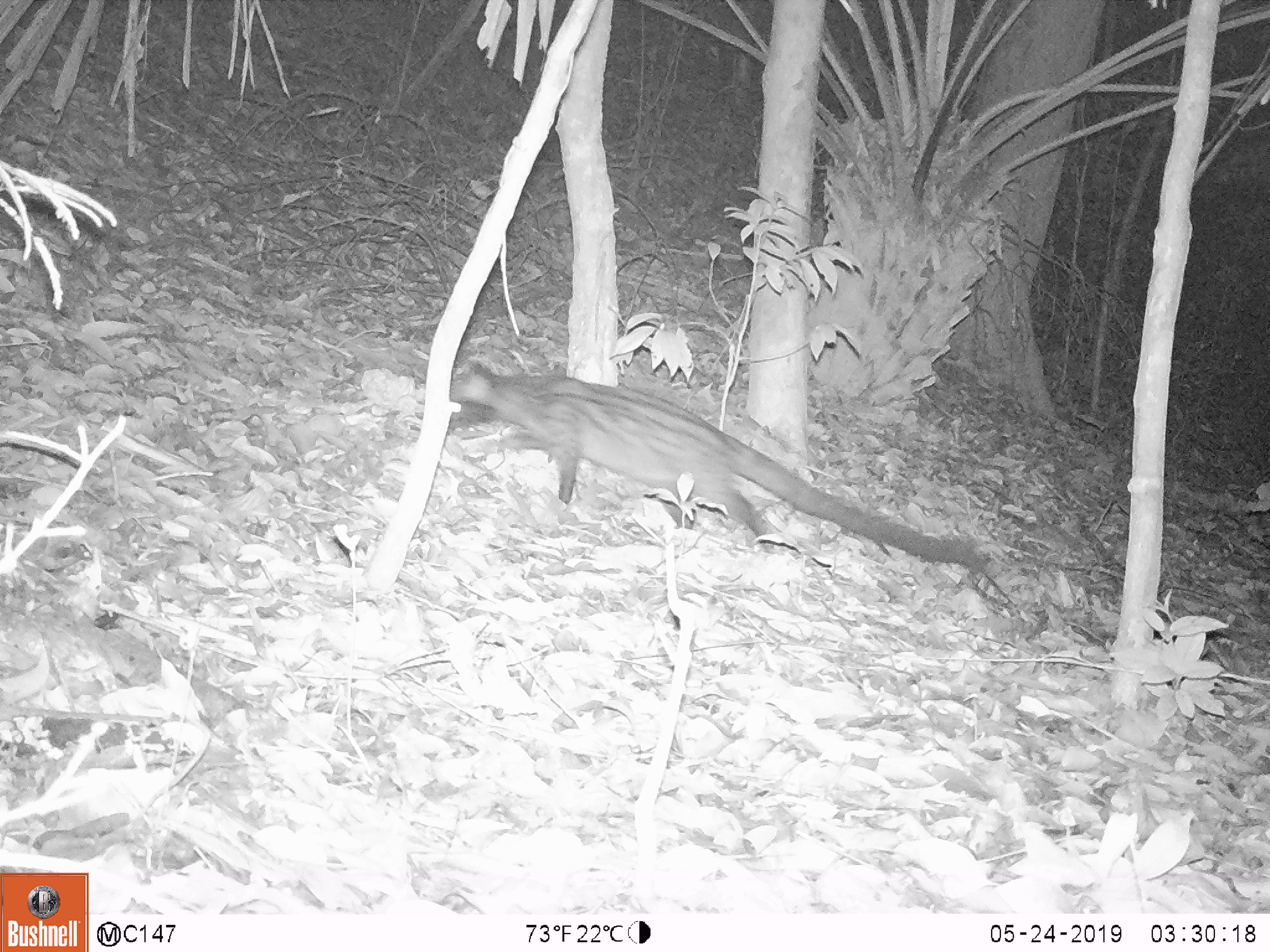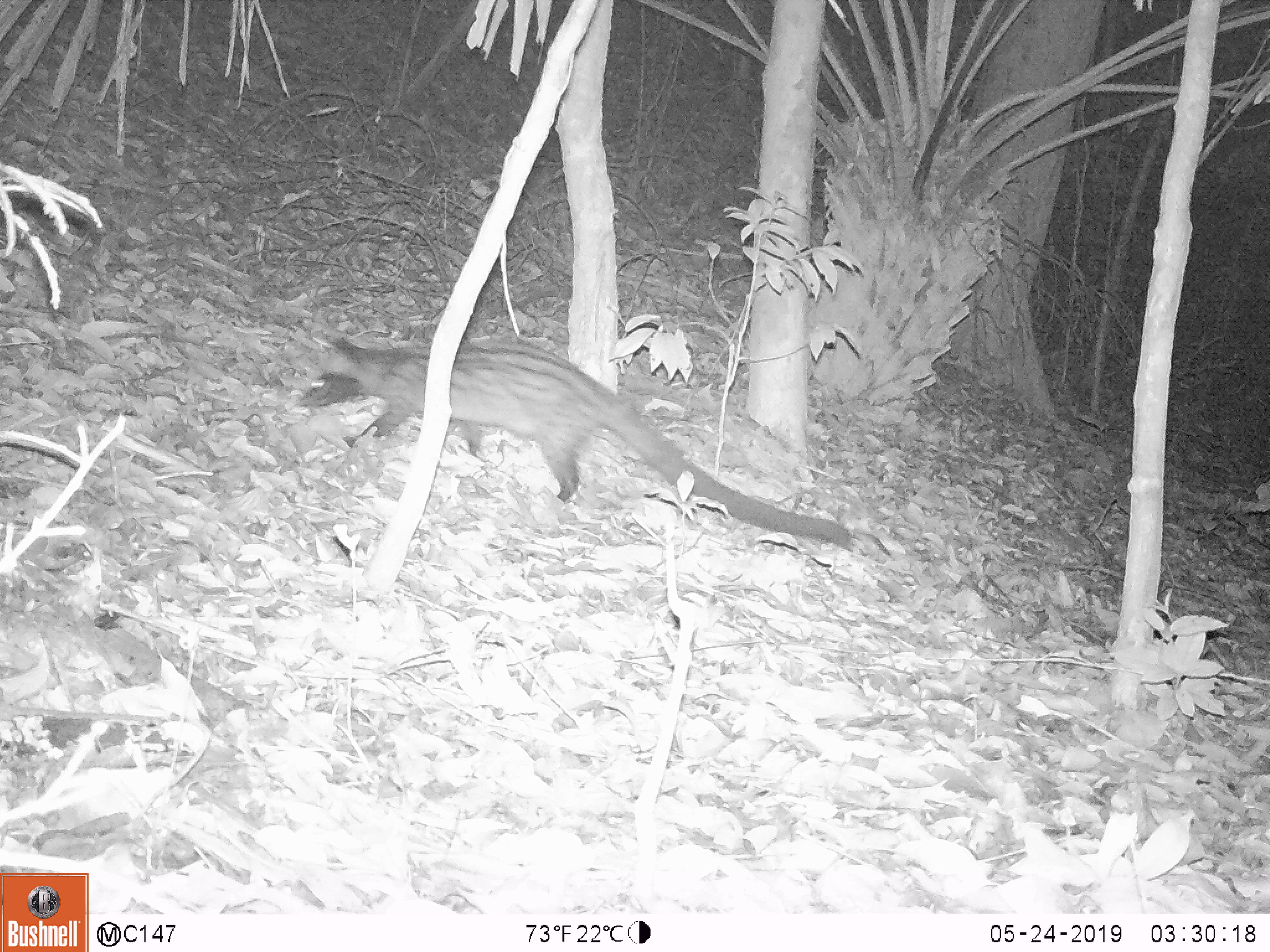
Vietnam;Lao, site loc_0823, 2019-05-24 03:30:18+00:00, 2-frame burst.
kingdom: Animalia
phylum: Chordata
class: Mammalia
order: Carnivora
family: Viverridae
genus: Paradoxurus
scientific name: Paradoxurus hermaphroditus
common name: common palm civet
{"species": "common palm civet (Paradoxurus hermaphroditus)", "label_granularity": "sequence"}